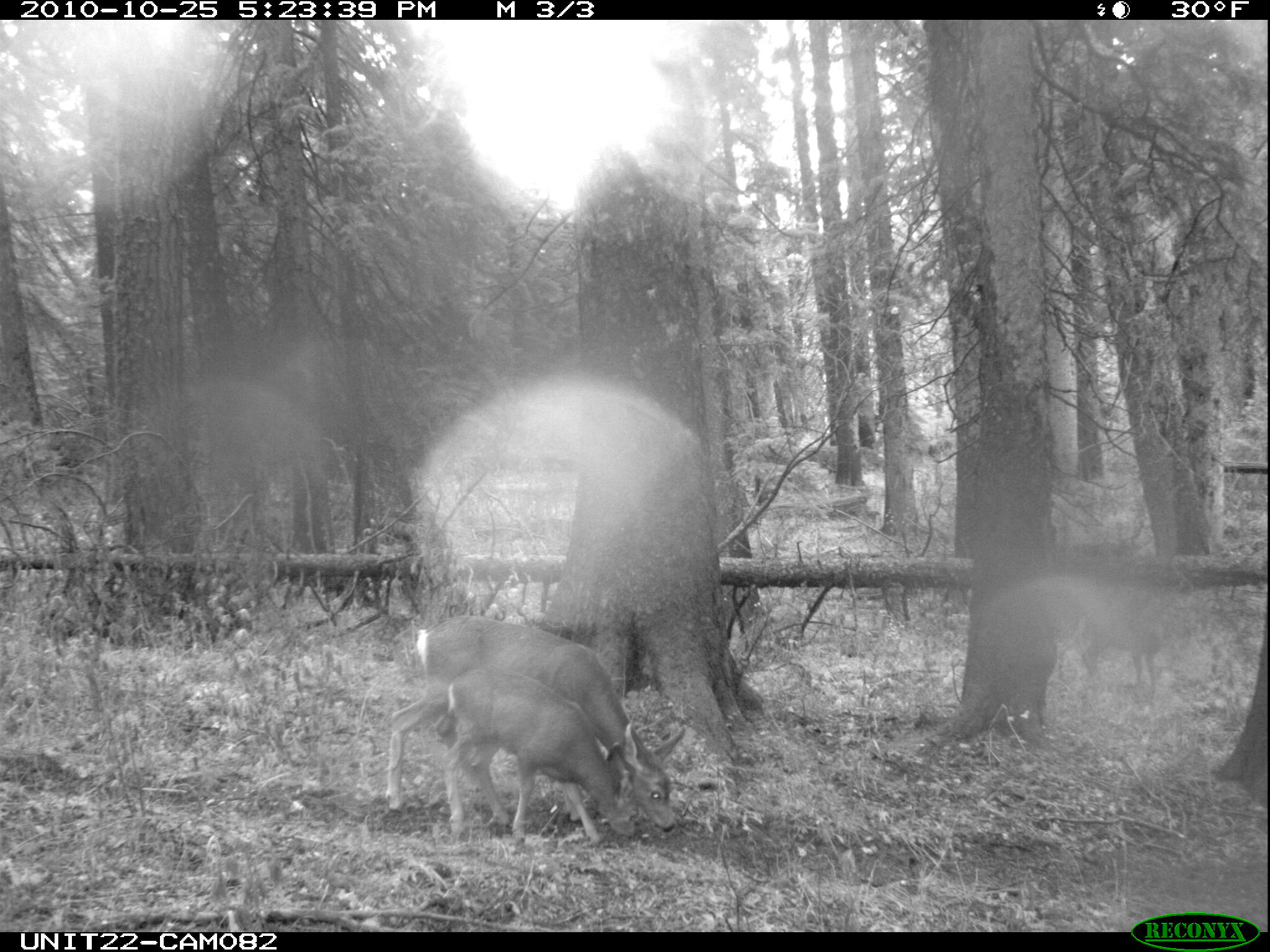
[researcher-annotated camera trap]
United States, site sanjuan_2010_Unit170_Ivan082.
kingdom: Animalia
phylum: Chordata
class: Mammalia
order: Artiodactyla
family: Cervidae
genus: Odocoileus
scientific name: Odocoileus hemionus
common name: mule deer